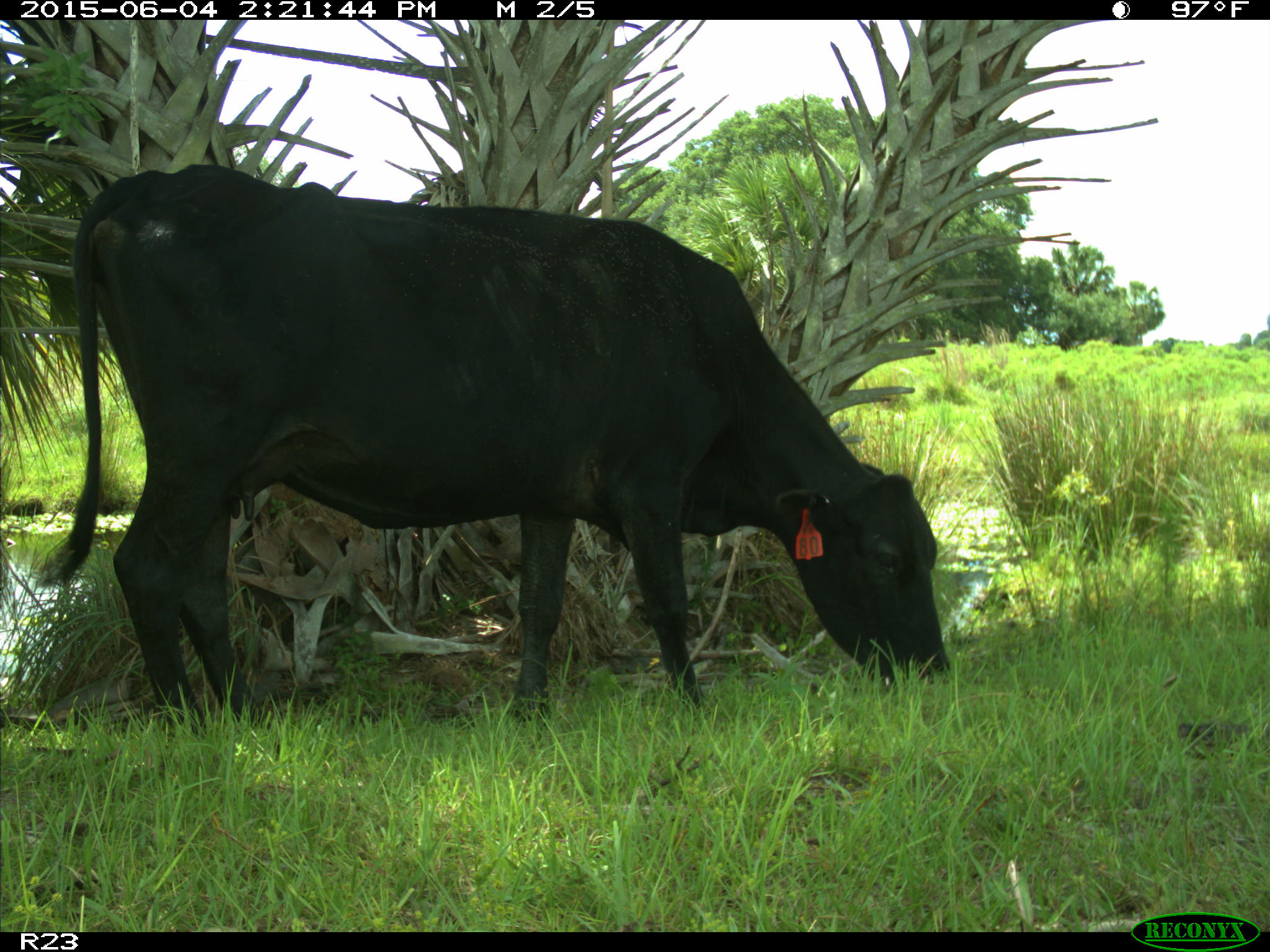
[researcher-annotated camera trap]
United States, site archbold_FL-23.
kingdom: Animalia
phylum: Chordata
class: Mammalia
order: Artiodactyla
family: Bovidae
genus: Bos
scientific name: Bos taurus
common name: domestic cow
Bos taurus (domestic cow).